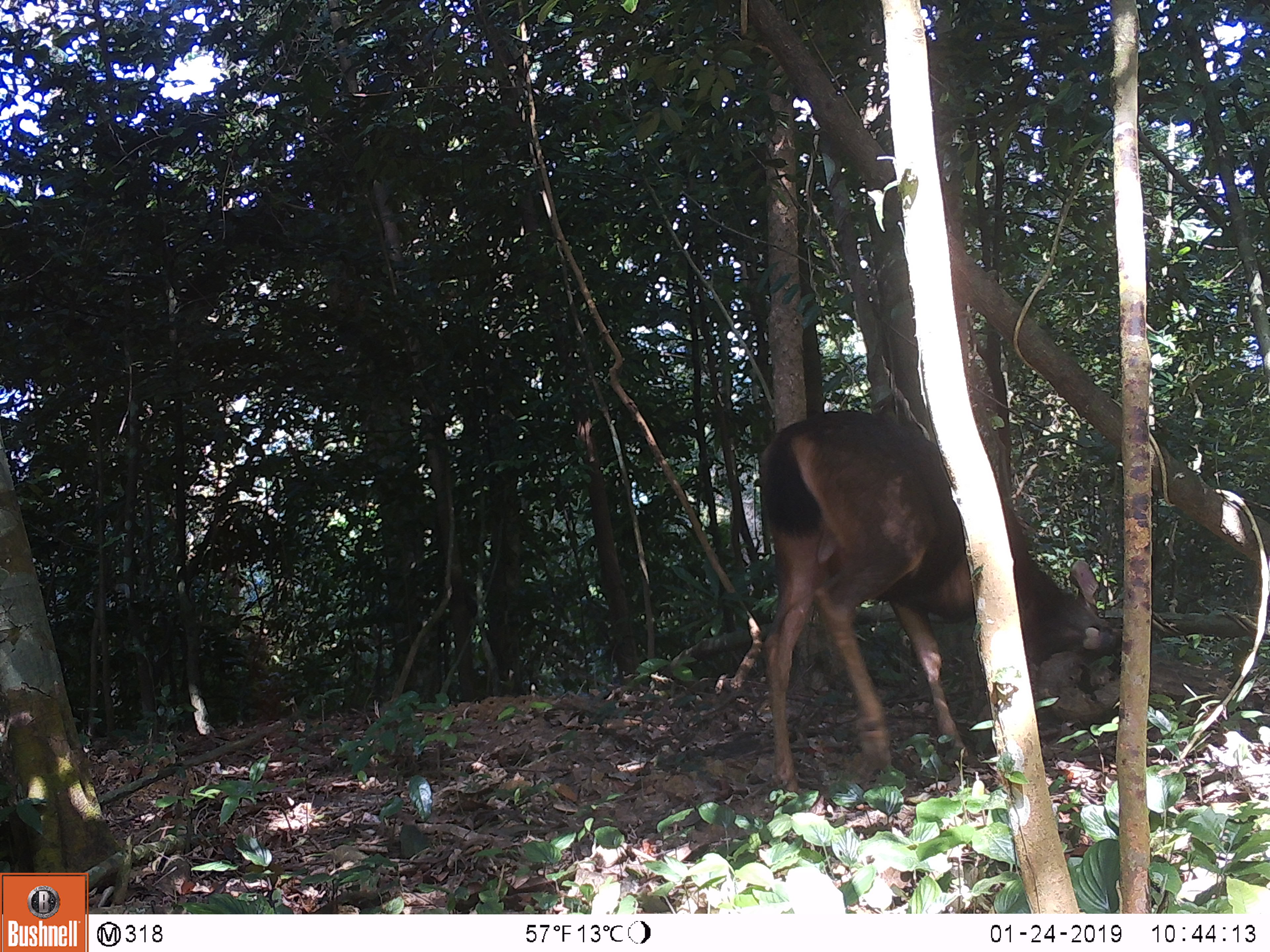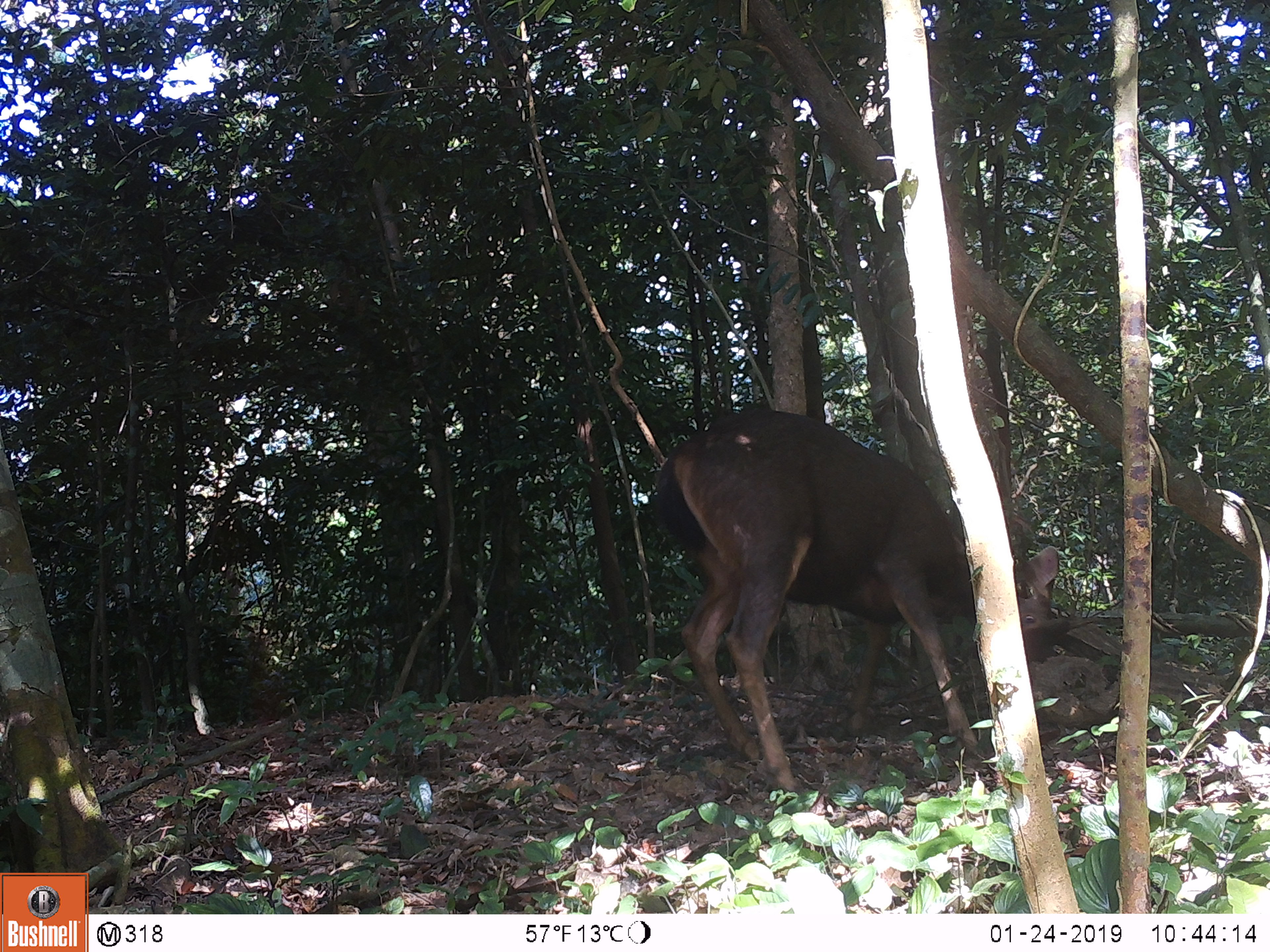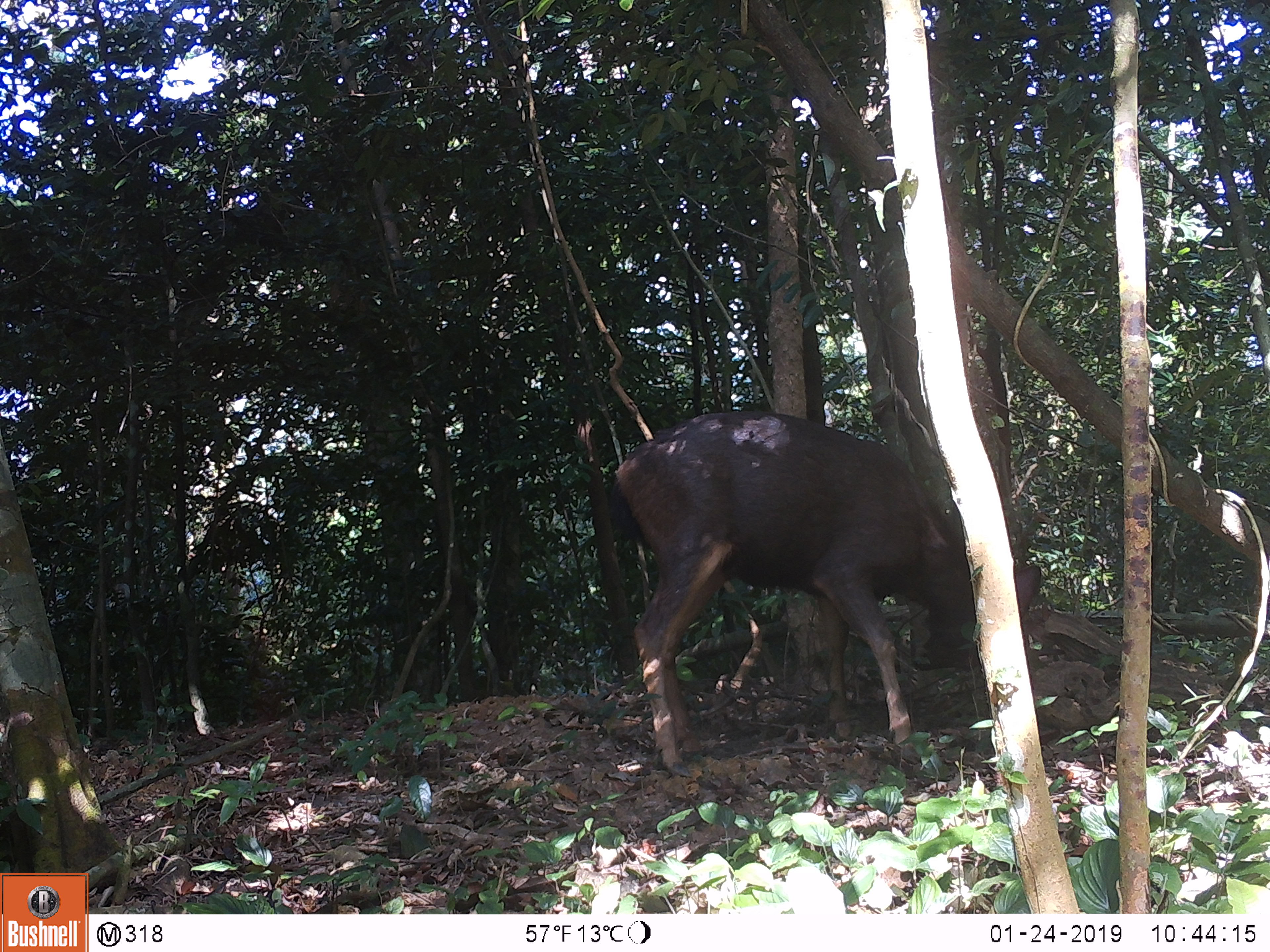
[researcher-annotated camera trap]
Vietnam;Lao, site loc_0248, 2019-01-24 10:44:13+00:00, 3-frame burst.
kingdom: Animalia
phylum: Chordata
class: Mammalia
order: Artiodactyla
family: Cervidae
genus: Rusa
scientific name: Rusa unicolor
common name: sambar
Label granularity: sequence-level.